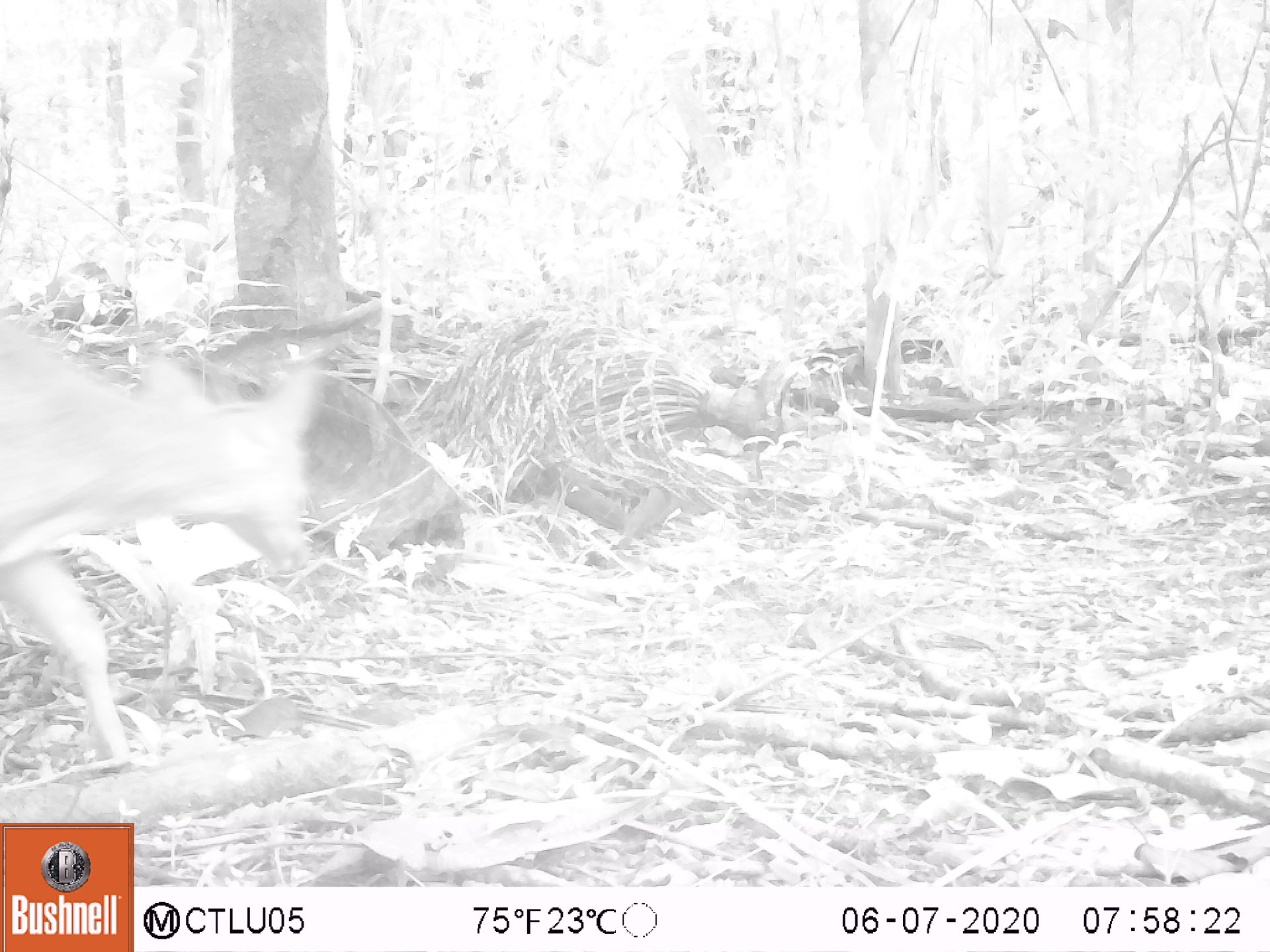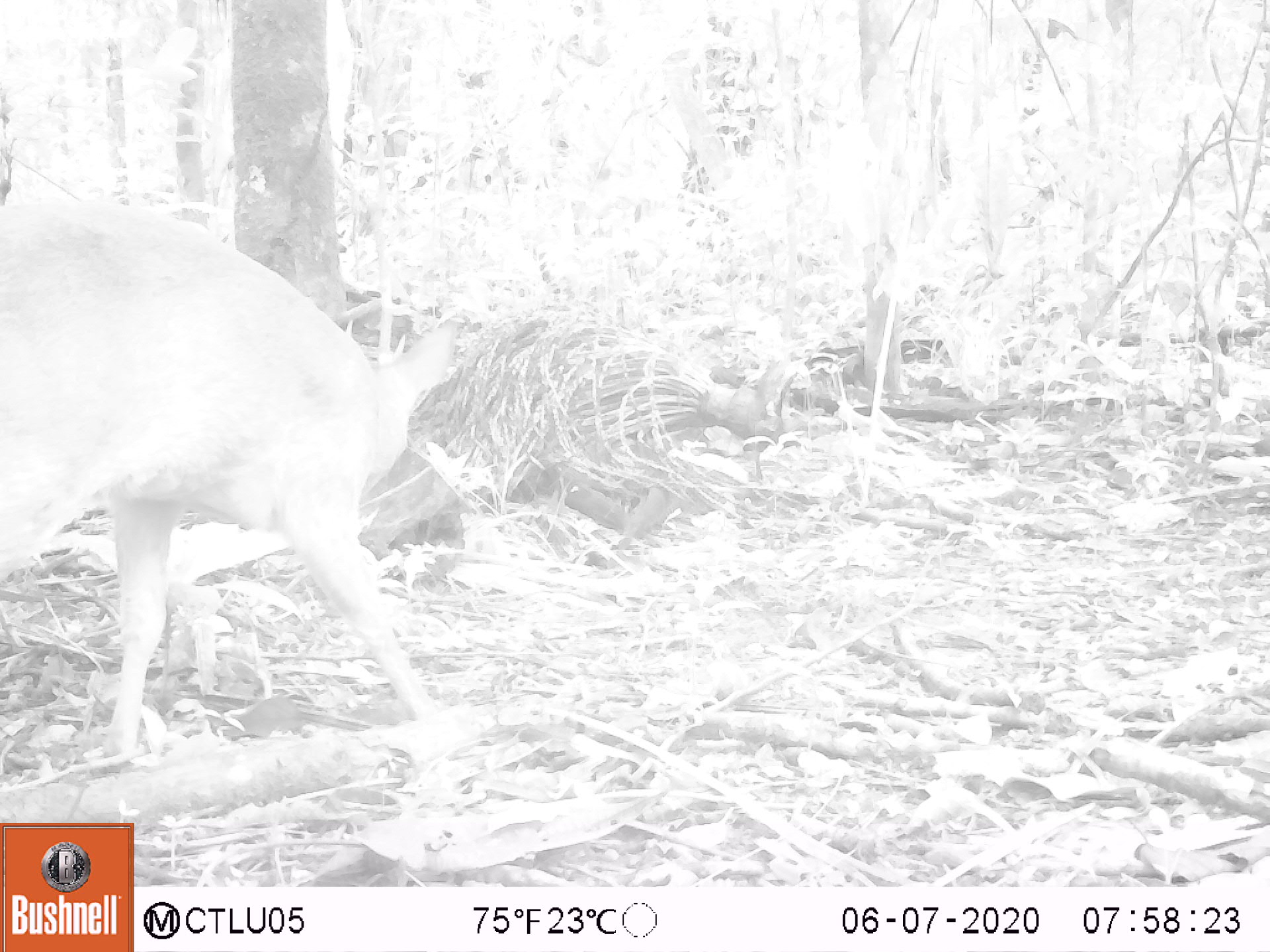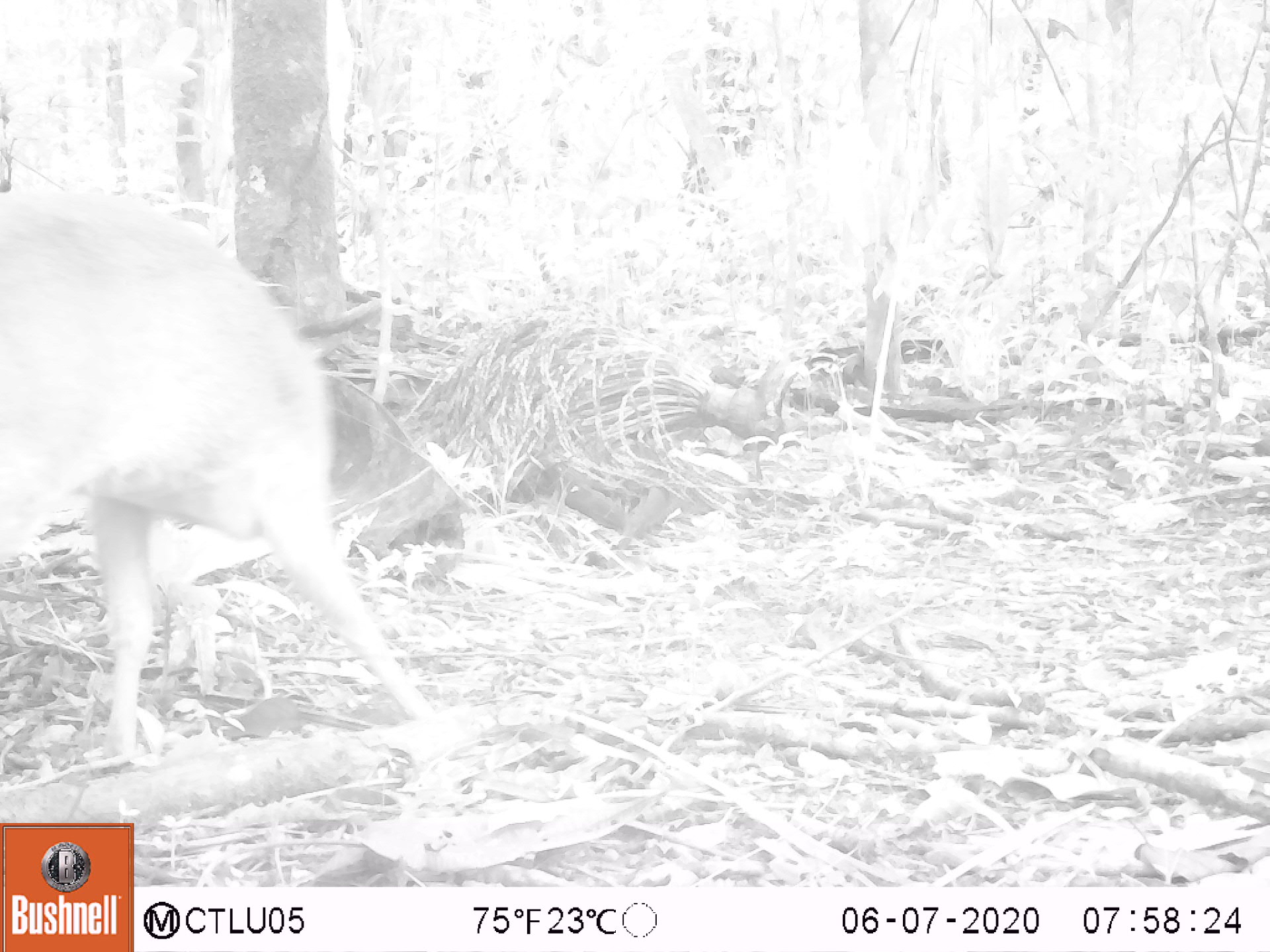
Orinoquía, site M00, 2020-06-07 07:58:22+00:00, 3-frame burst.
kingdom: Animalia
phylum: Chordata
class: Mammalia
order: Artiodactyla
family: Cervidae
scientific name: Cervidae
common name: deer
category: unknown cervid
Unknown cervid (deer) (Cervidae).